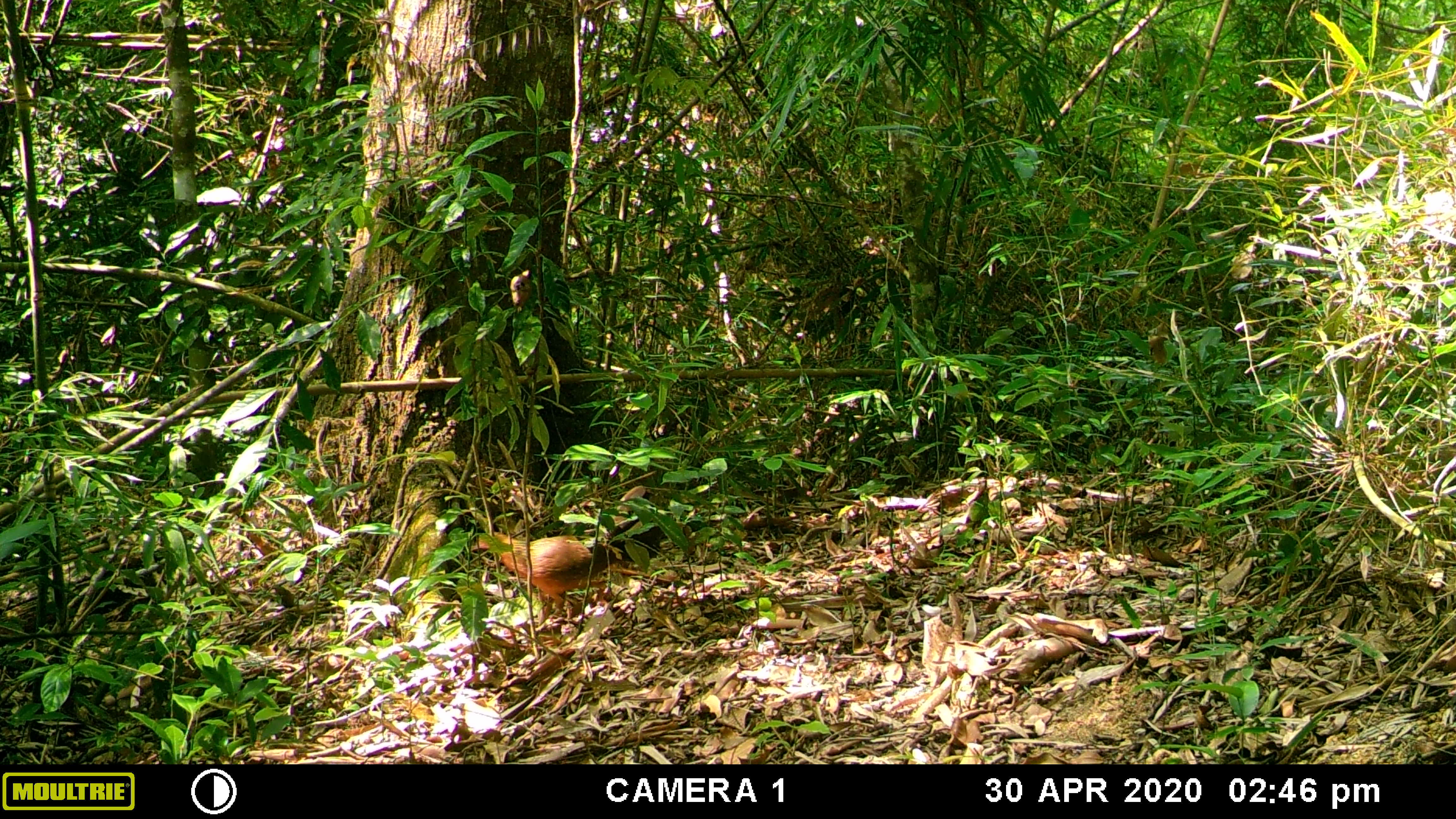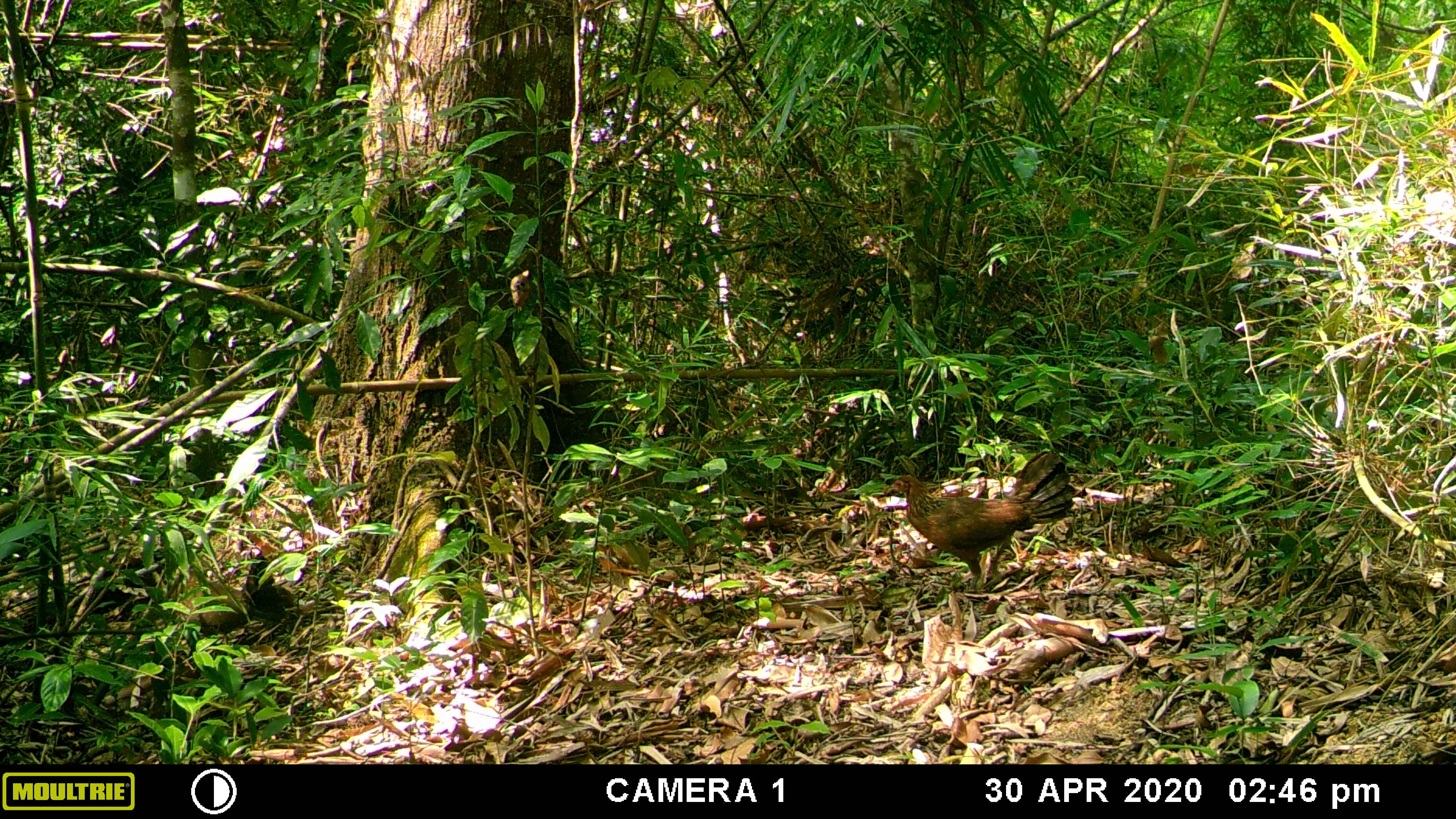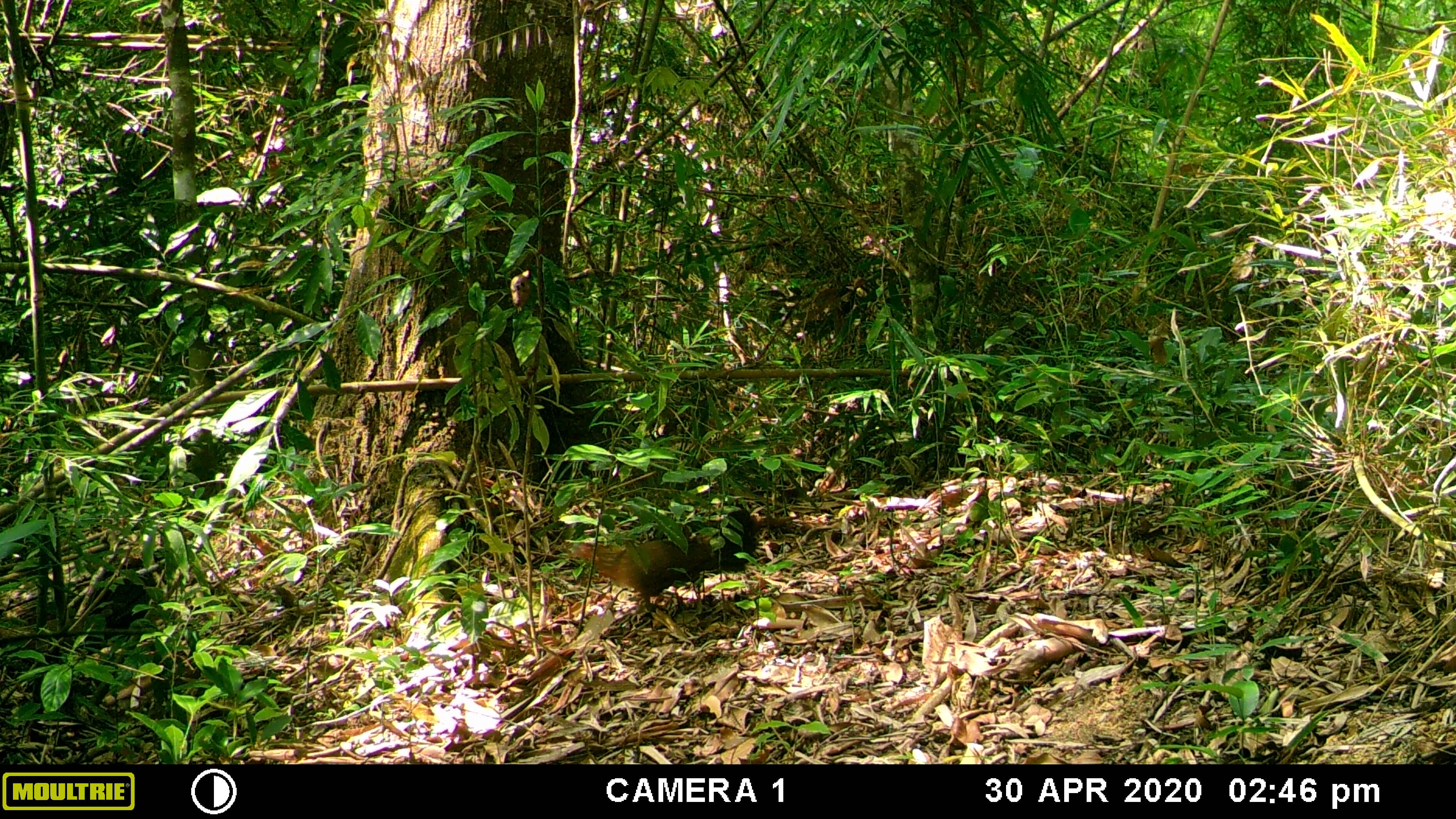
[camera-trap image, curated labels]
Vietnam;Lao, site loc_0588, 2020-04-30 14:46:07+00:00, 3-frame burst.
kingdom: Animalia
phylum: Chordata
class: Aves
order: Galliformes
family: Phasianidae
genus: Gallus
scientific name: Gallus gallus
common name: red junglefowl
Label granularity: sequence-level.